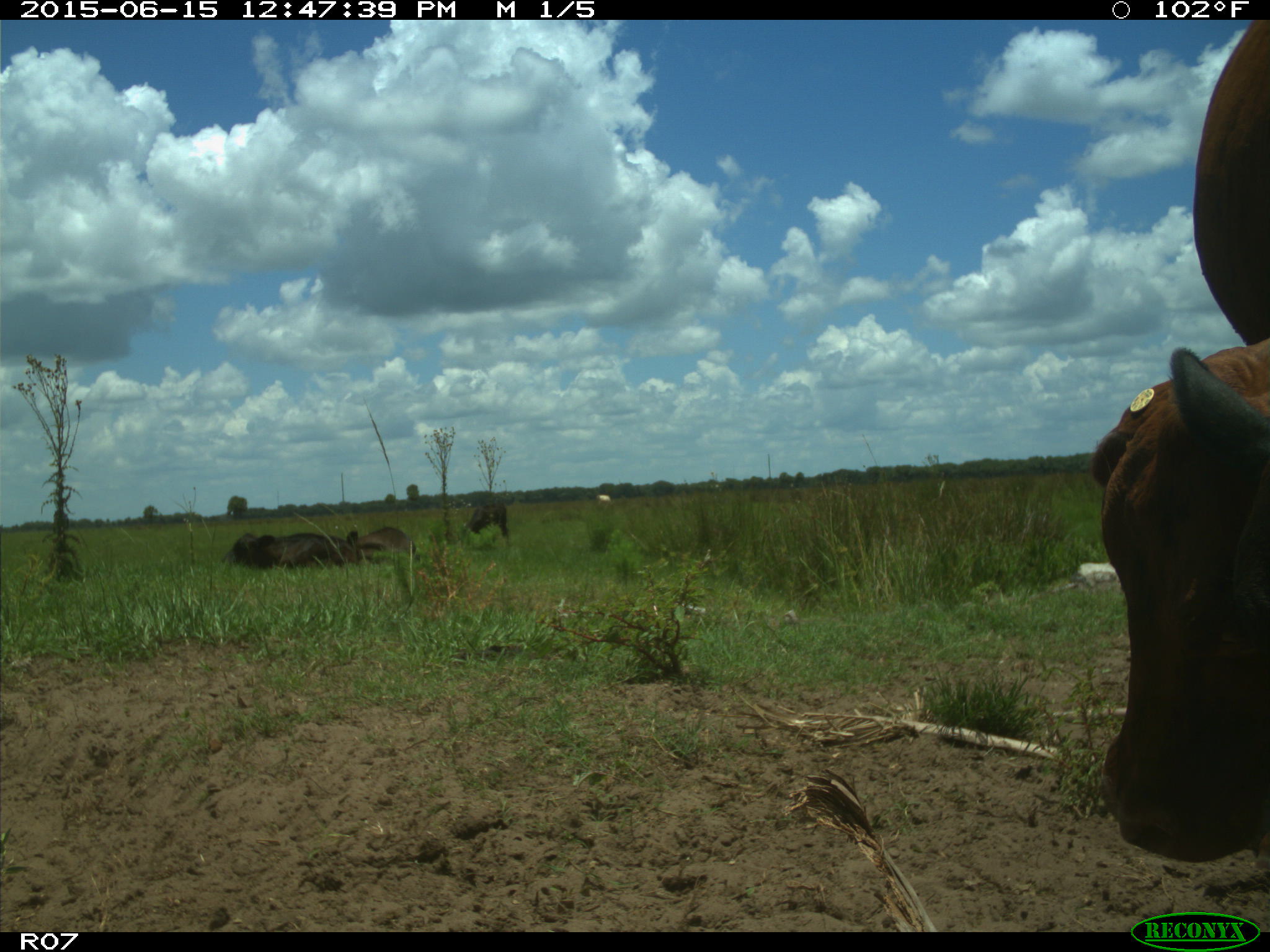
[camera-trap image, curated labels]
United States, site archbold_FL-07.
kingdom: Animalia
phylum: Chordata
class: Mammalia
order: Artiodactyla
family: Bovidae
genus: Bos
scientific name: Bos taurus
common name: domestic cow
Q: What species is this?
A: Bos taurus (domestic cow).